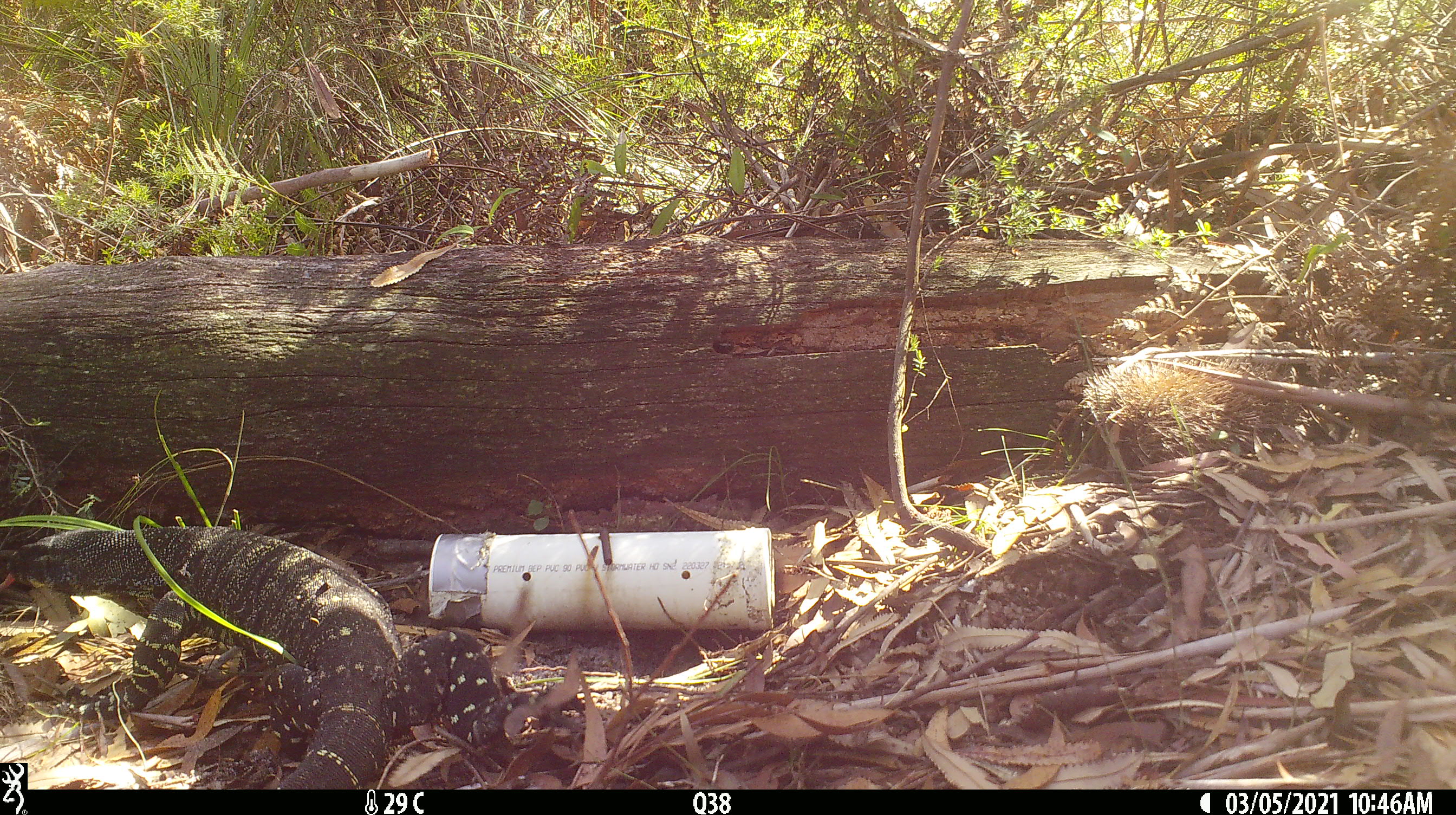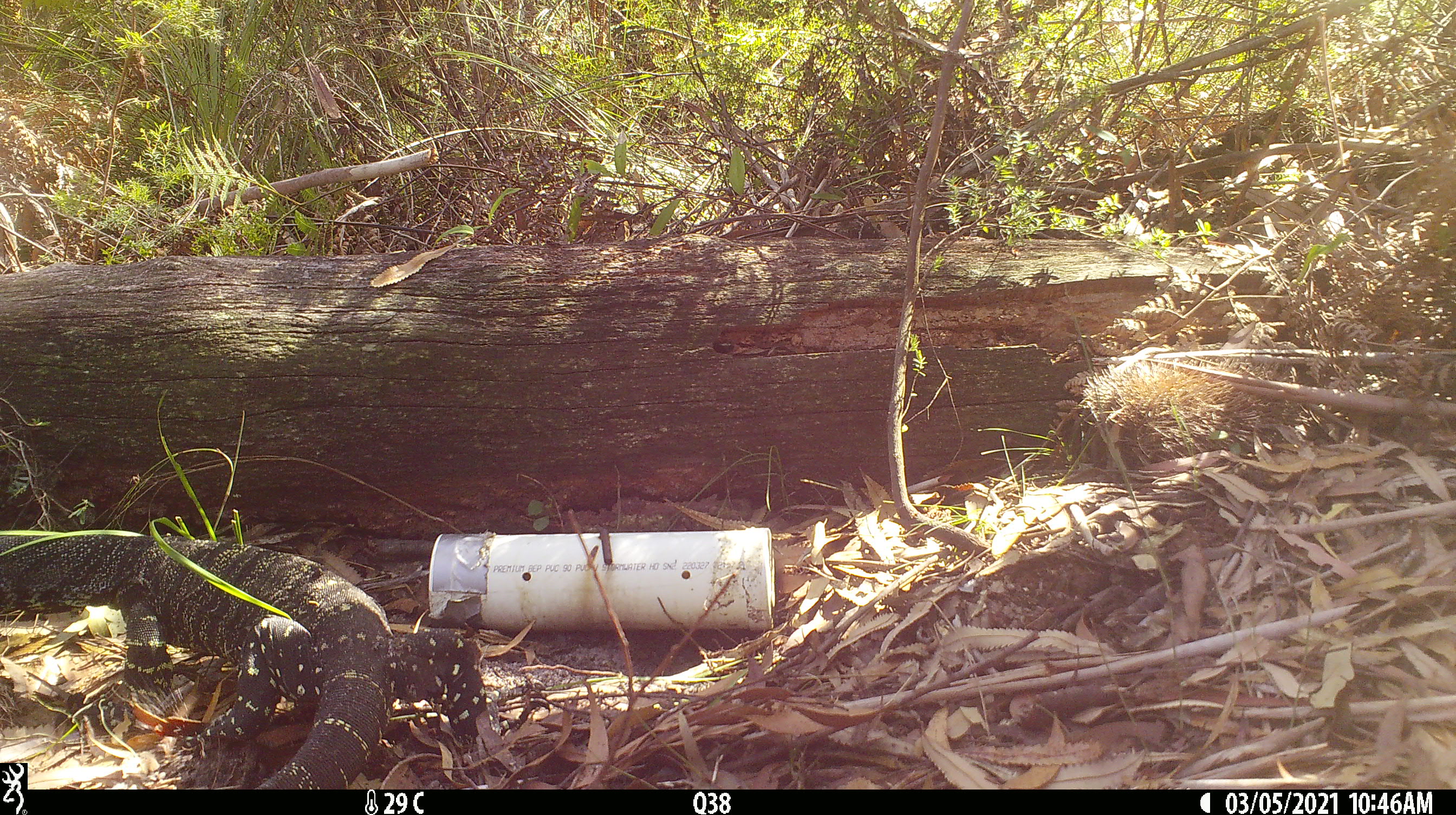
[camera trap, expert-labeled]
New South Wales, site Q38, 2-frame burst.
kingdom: Animalia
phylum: Chordata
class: Reptilia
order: Squamata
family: Varanidae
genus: Varanus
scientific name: Varanus varius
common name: lace monitor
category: goanna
Goanna (lace monitor) (Varanus varius).